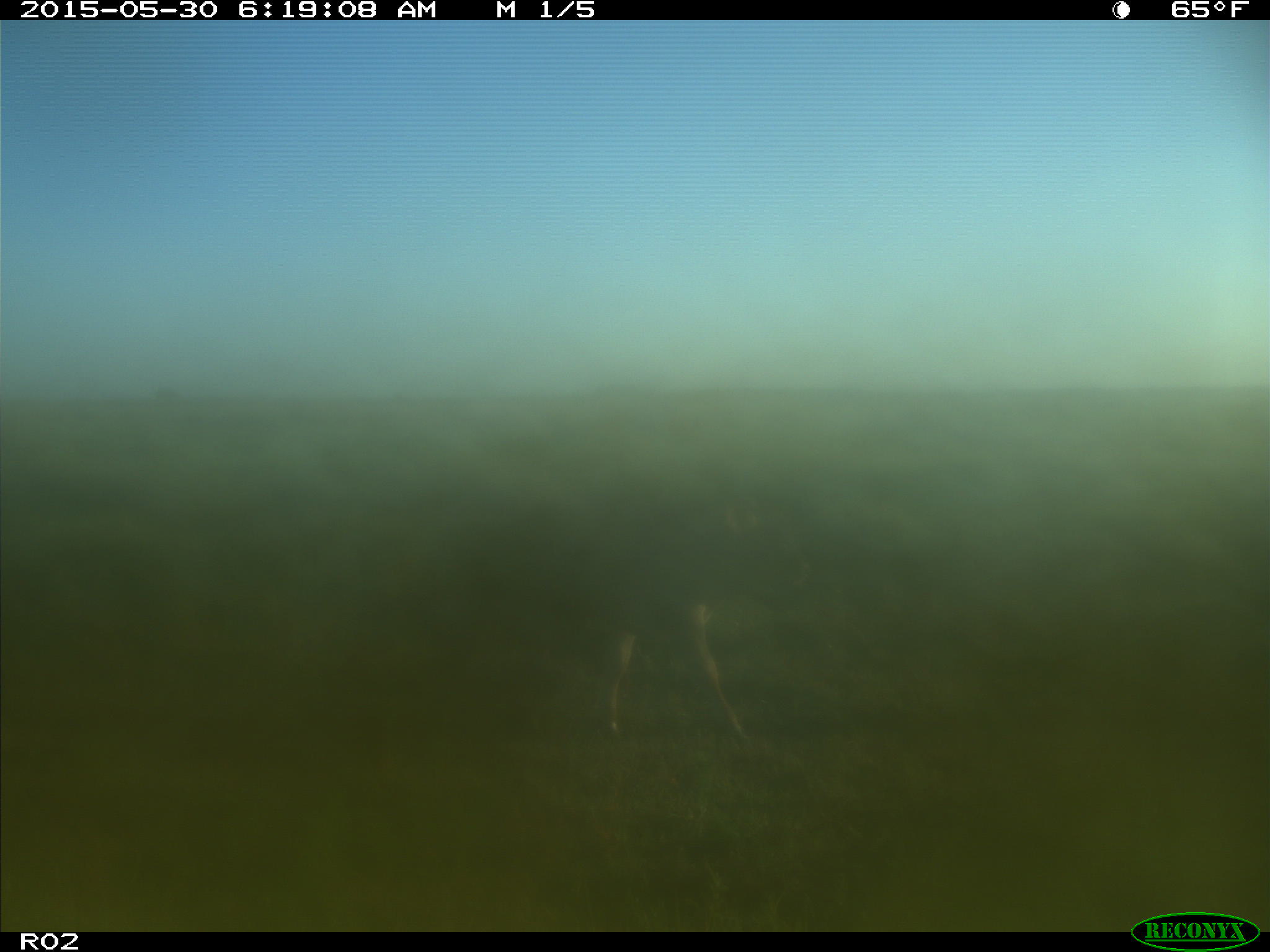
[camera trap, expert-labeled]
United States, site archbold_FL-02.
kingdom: Animalia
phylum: Chordata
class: Mammalia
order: Artiodactyla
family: Bovidae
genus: Bos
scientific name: Bos taurus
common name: domestic cow